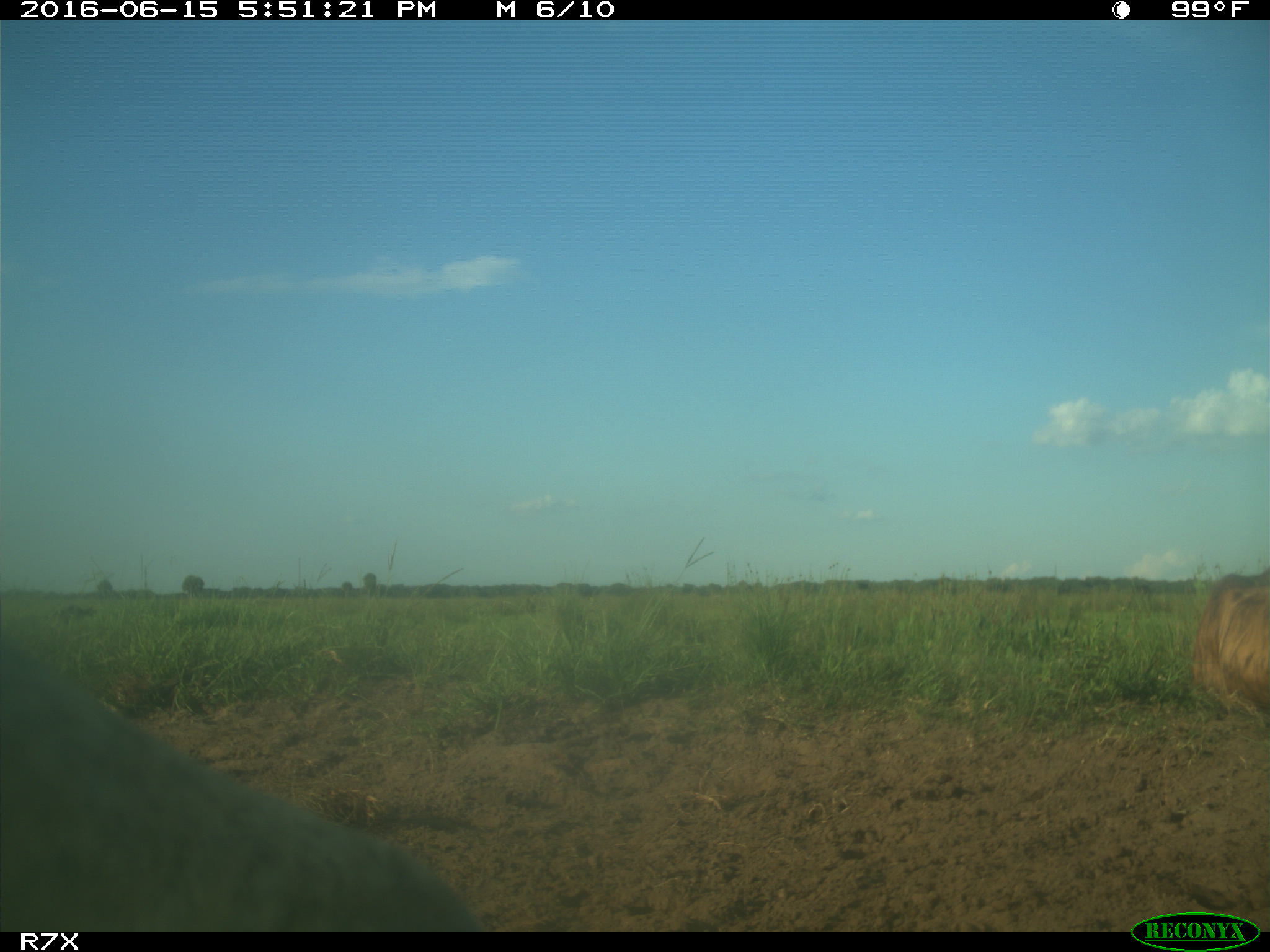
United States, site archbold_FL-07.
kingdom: Animalia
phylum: Chordata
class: Mammalia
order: Artiodactyla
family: Bovidae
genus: Bos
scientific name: Bos taurus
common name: domestic cow